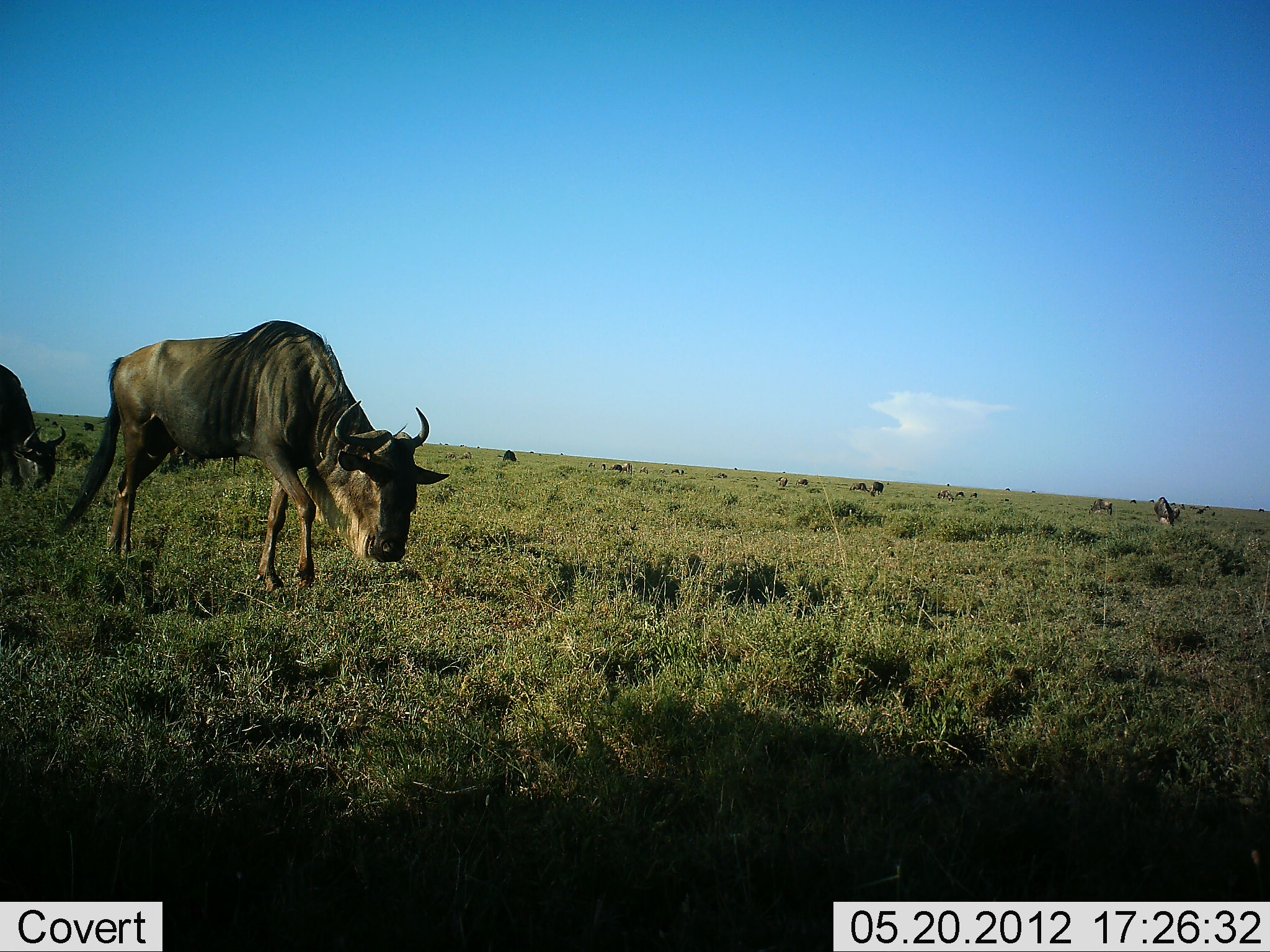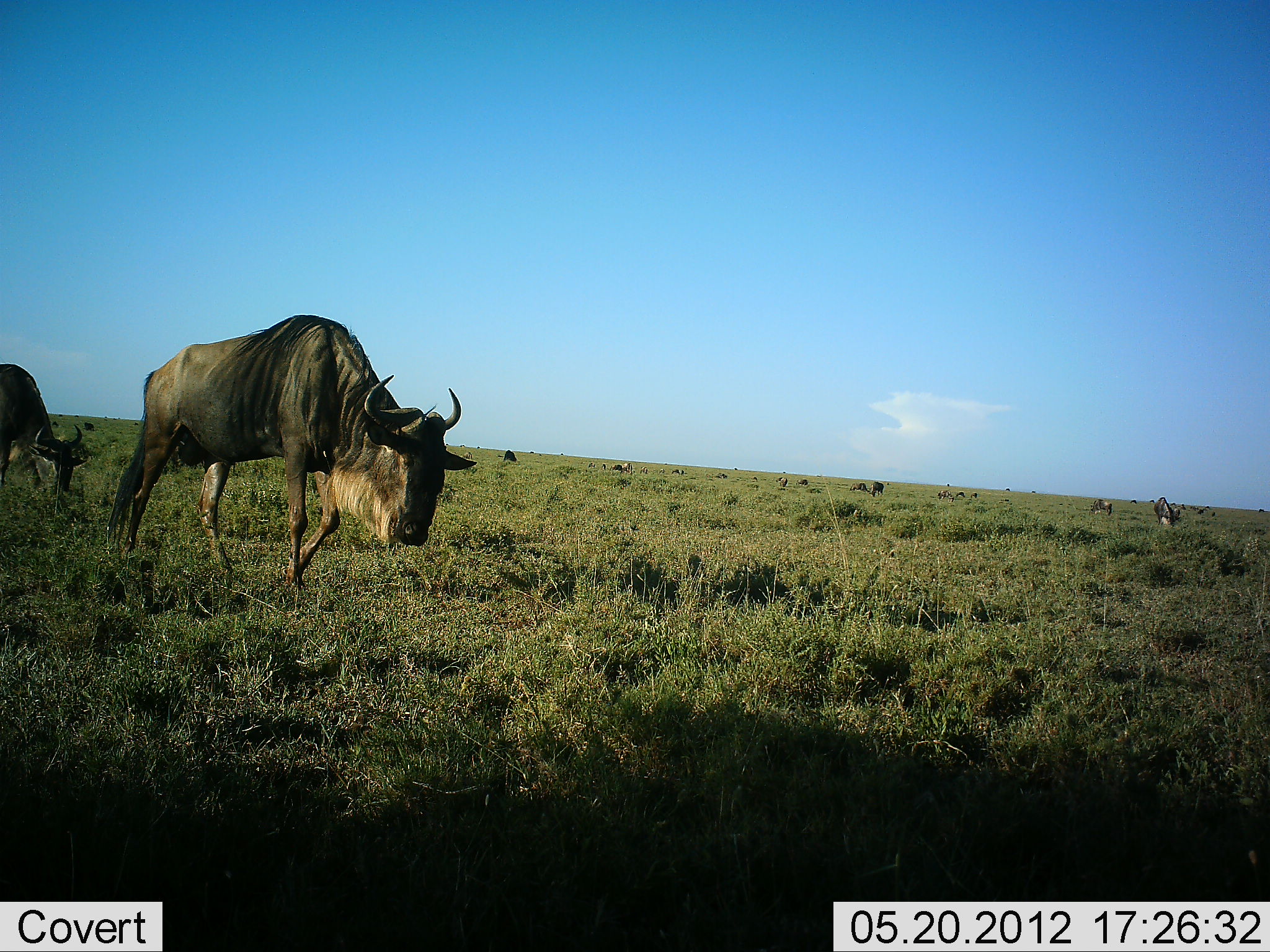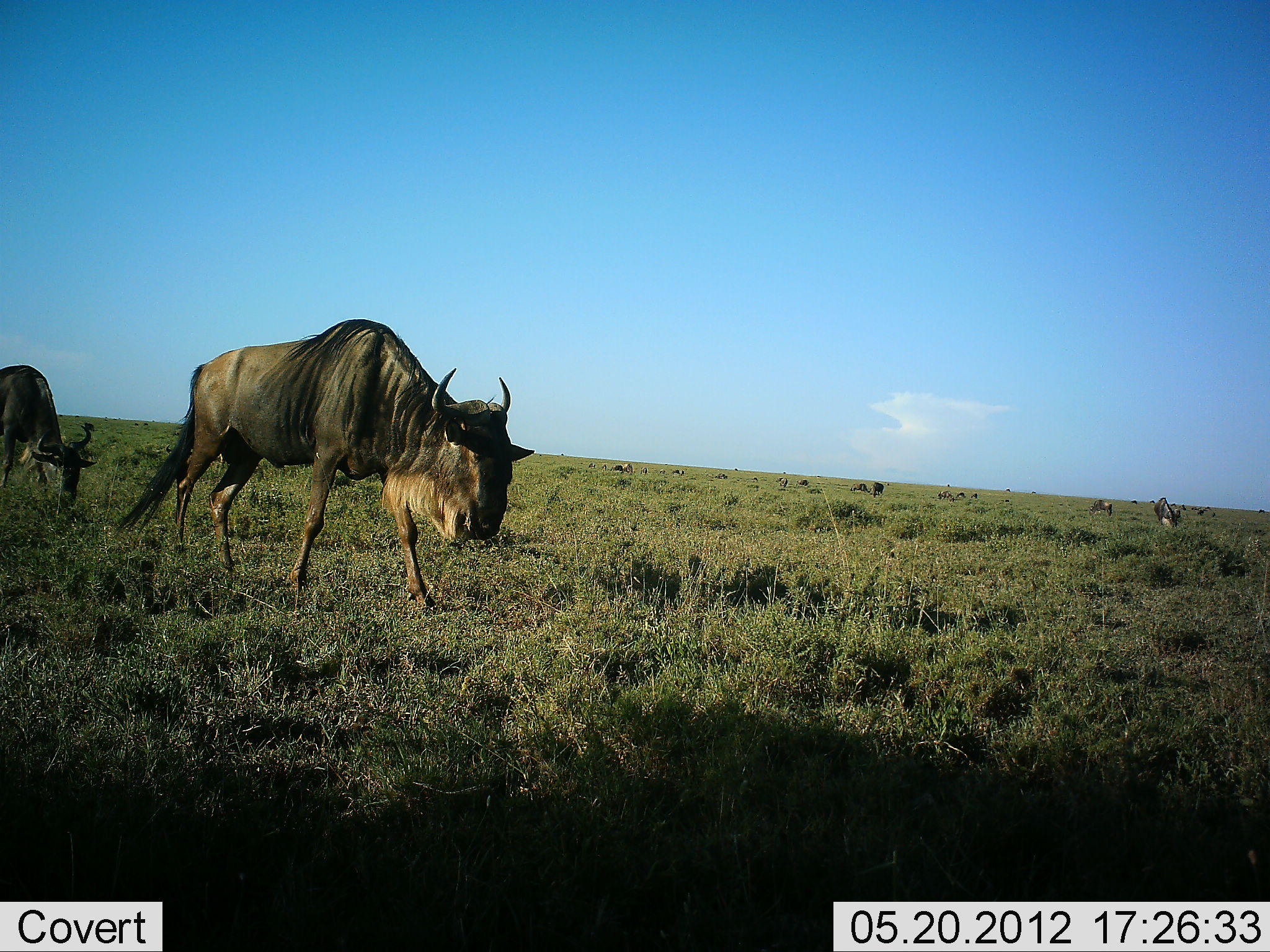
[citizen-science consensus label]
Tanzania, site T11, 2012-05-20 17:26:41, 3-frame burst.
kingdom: Animalia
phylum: Chordata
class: Mammalia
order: Artiodactyla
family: Bovidae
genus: Connochaetes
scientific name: Connochaetes taurinus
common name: blue wildebeest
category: wildebeest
Wildebeest (blue wildebeest) (Connochaetes taurinus), count 4. Behavior (volunteer vote fractions): standing 30%, resting 0%, moving 90%, interacting 0%. Young present (vote fraction): 0%. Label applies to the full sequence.